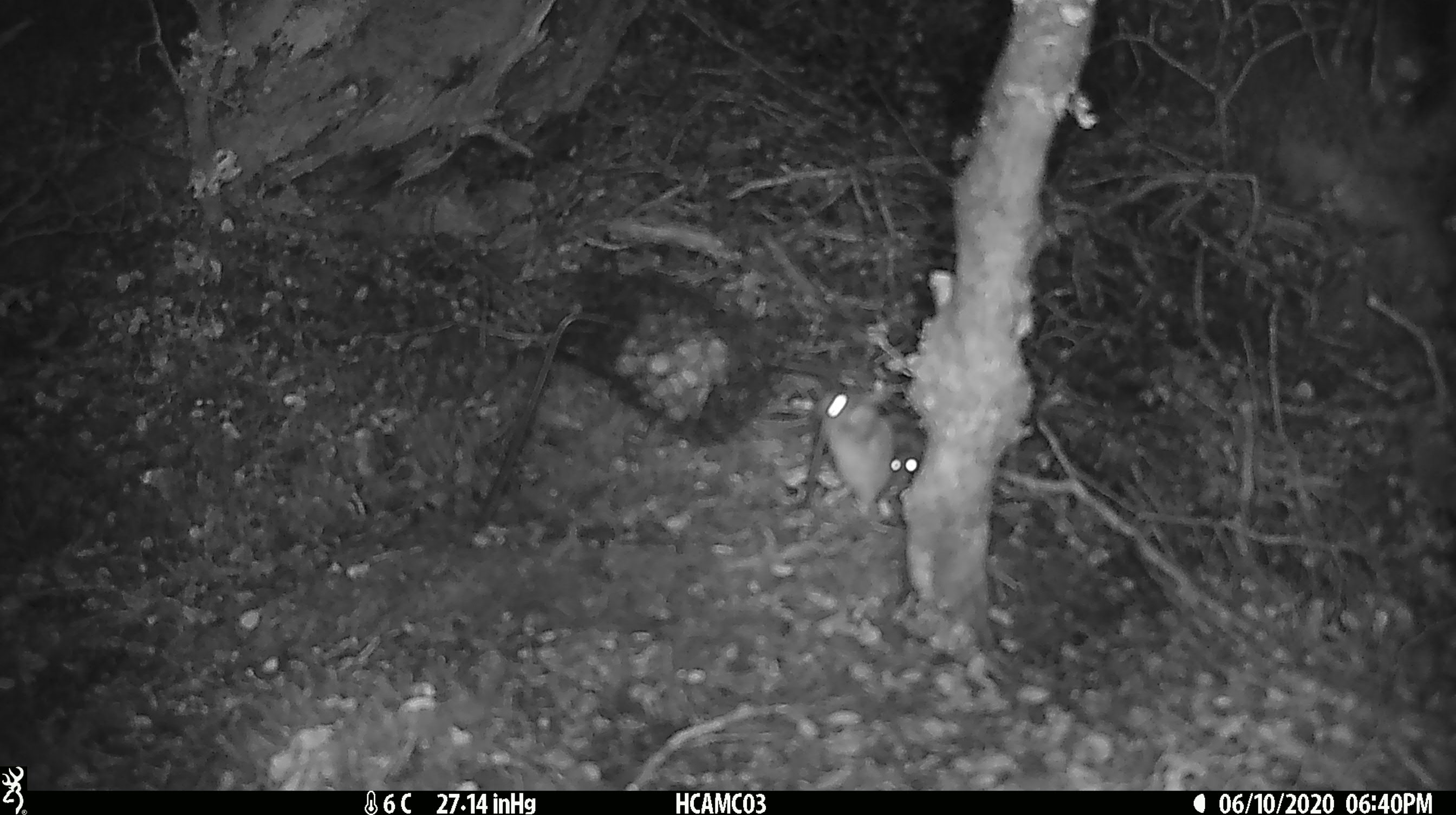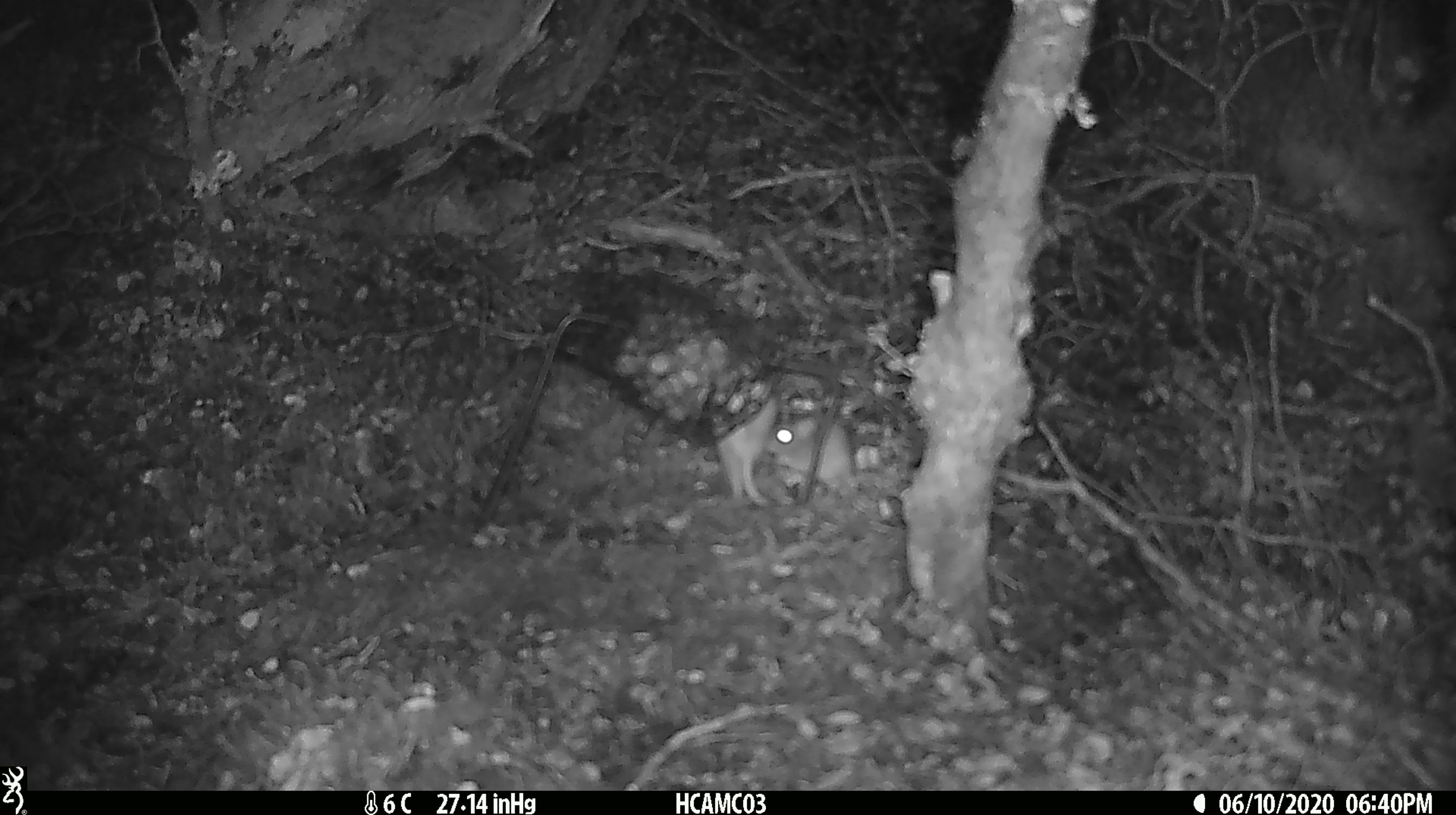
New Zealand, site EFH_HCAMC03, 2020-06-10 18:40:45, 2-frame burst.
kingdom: Animalia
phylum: Chordata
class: Mammalia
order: Rodentia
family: Muridae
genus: Mus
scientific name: Mus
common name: mouse